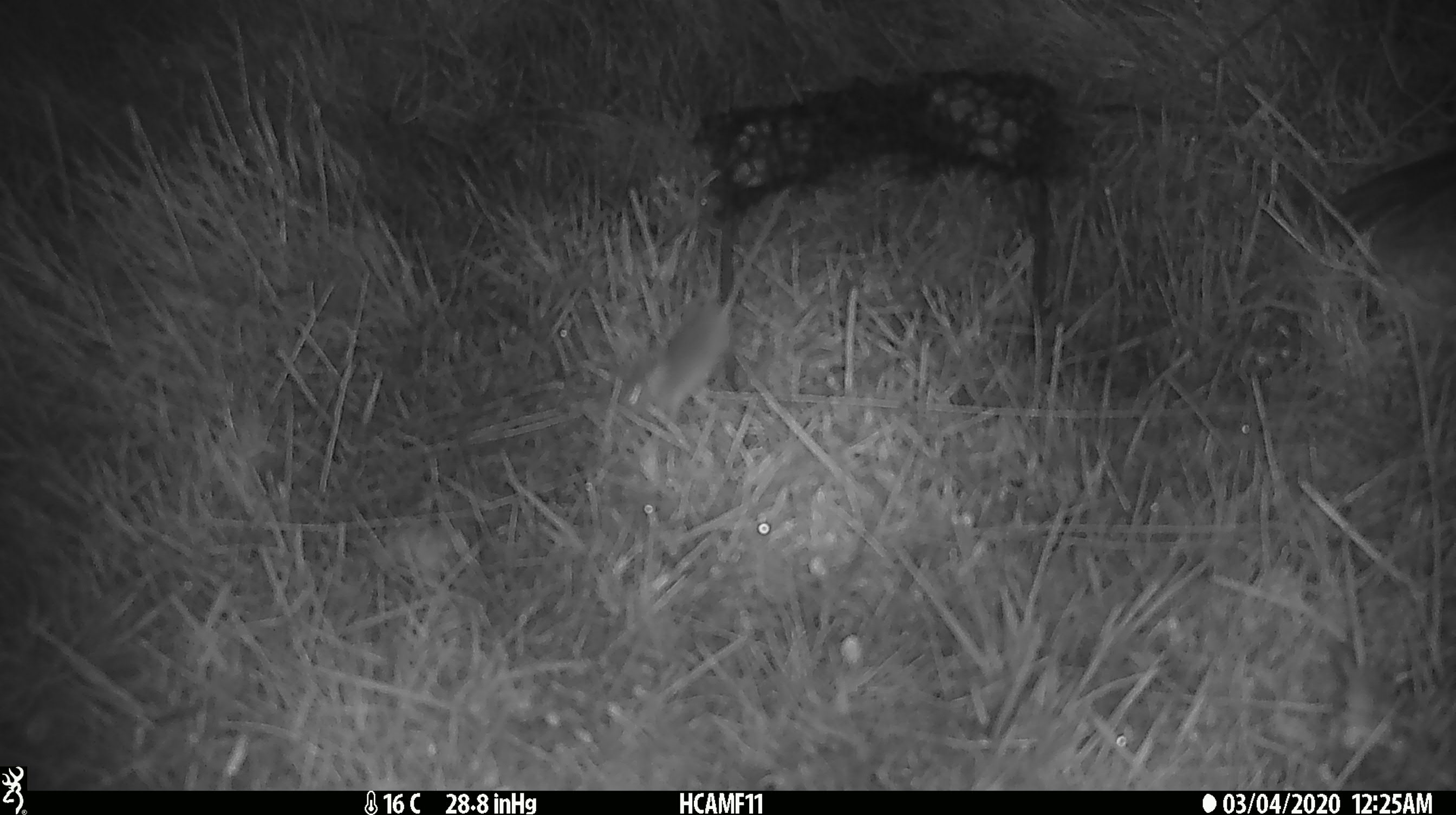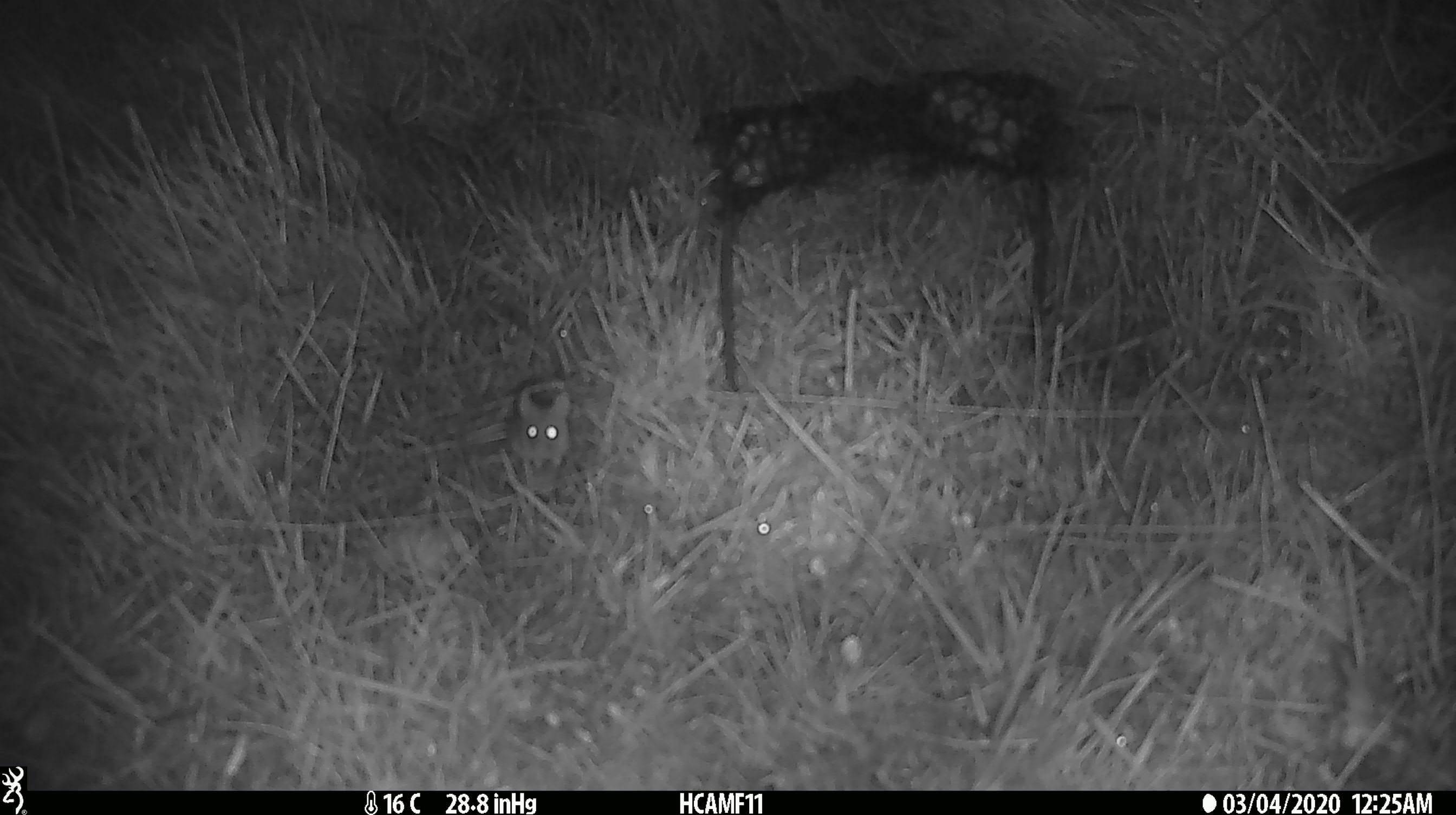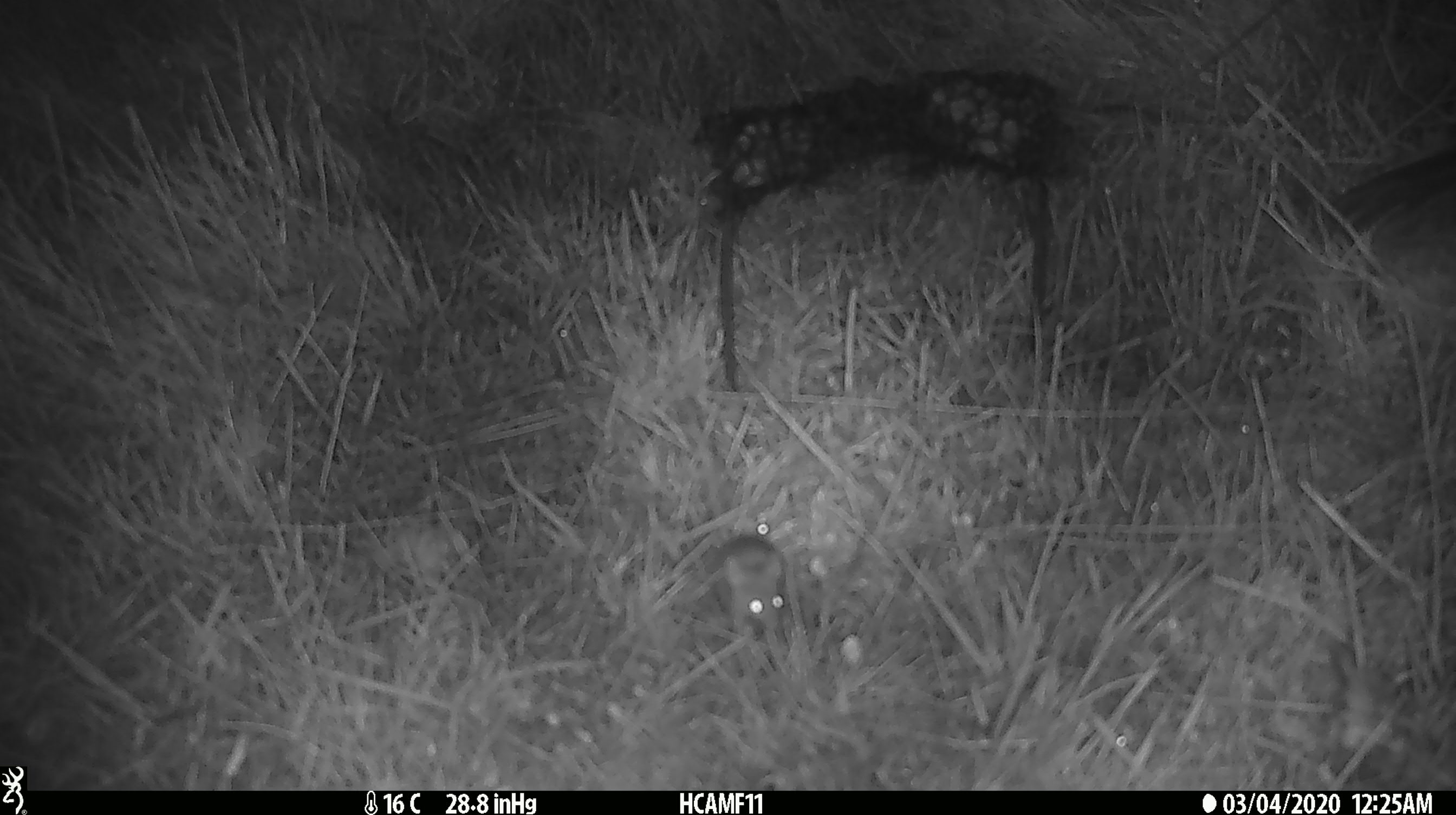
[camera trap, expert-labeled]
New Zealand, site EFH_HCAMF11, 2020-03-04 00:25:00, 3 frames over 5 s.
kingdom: Animalia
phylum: Chordata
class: Mammalia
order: Rodentia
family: Muridae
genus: Mus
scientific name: Mus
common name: mouse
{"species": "mouse (Mus)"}